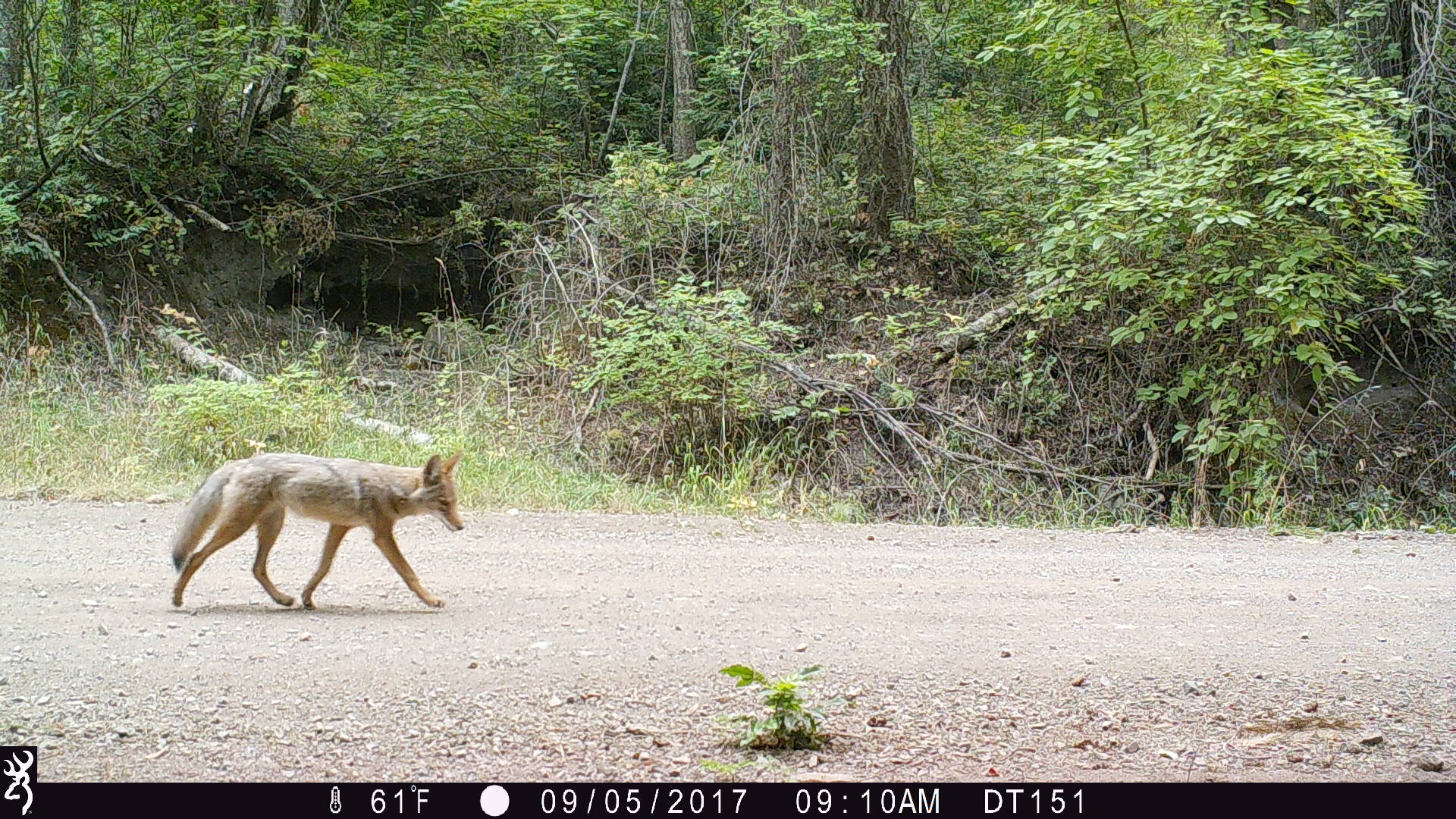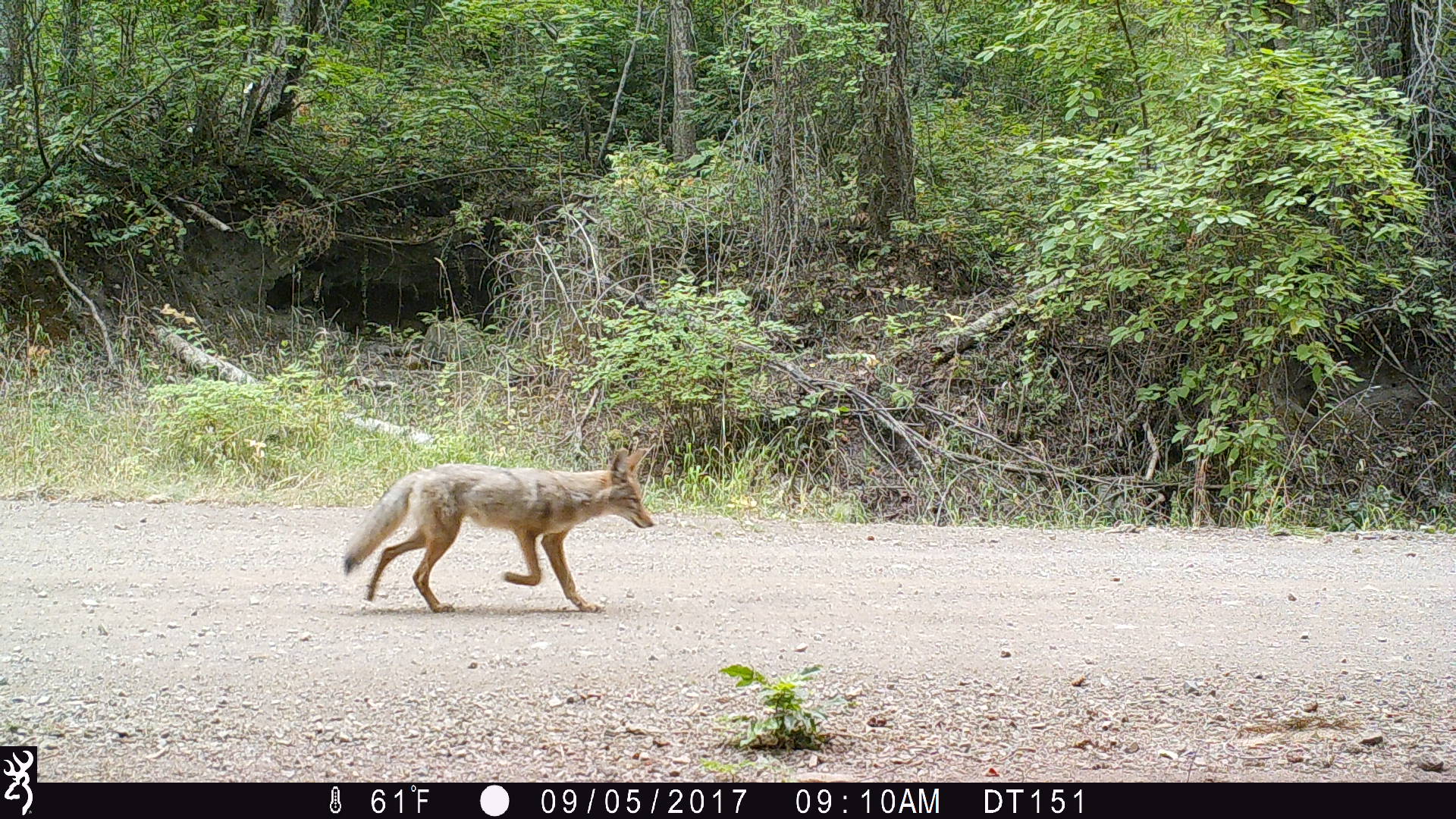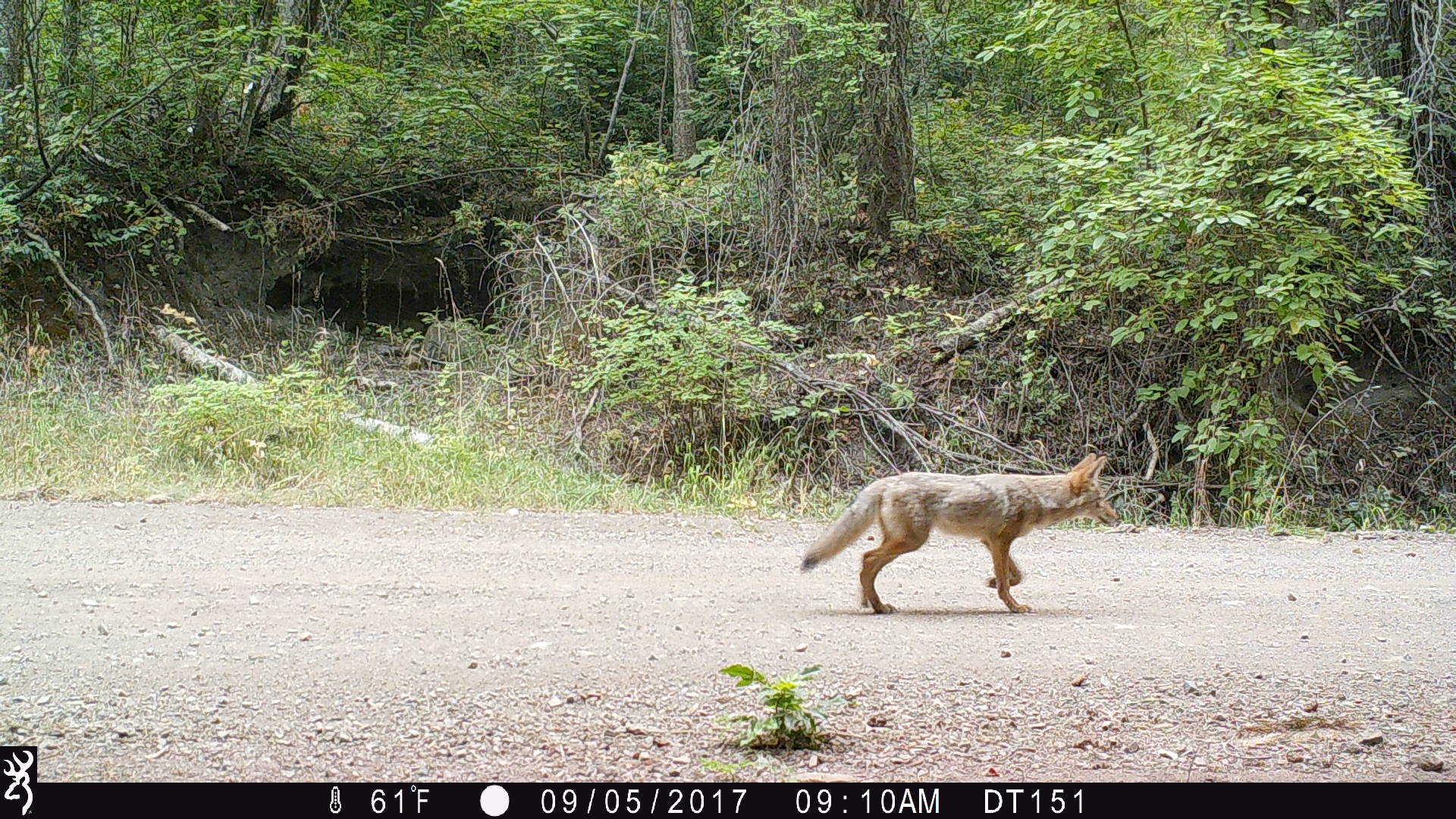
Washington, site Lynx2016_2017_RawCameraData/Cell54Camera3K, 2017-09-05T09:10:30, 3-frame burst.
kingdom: Animalia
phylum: Chordata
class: Mammalia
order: Carnivora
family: Canidae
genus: Canis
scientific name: Canis latrans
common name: coyote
Canis latrans (coyote). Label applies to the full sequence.